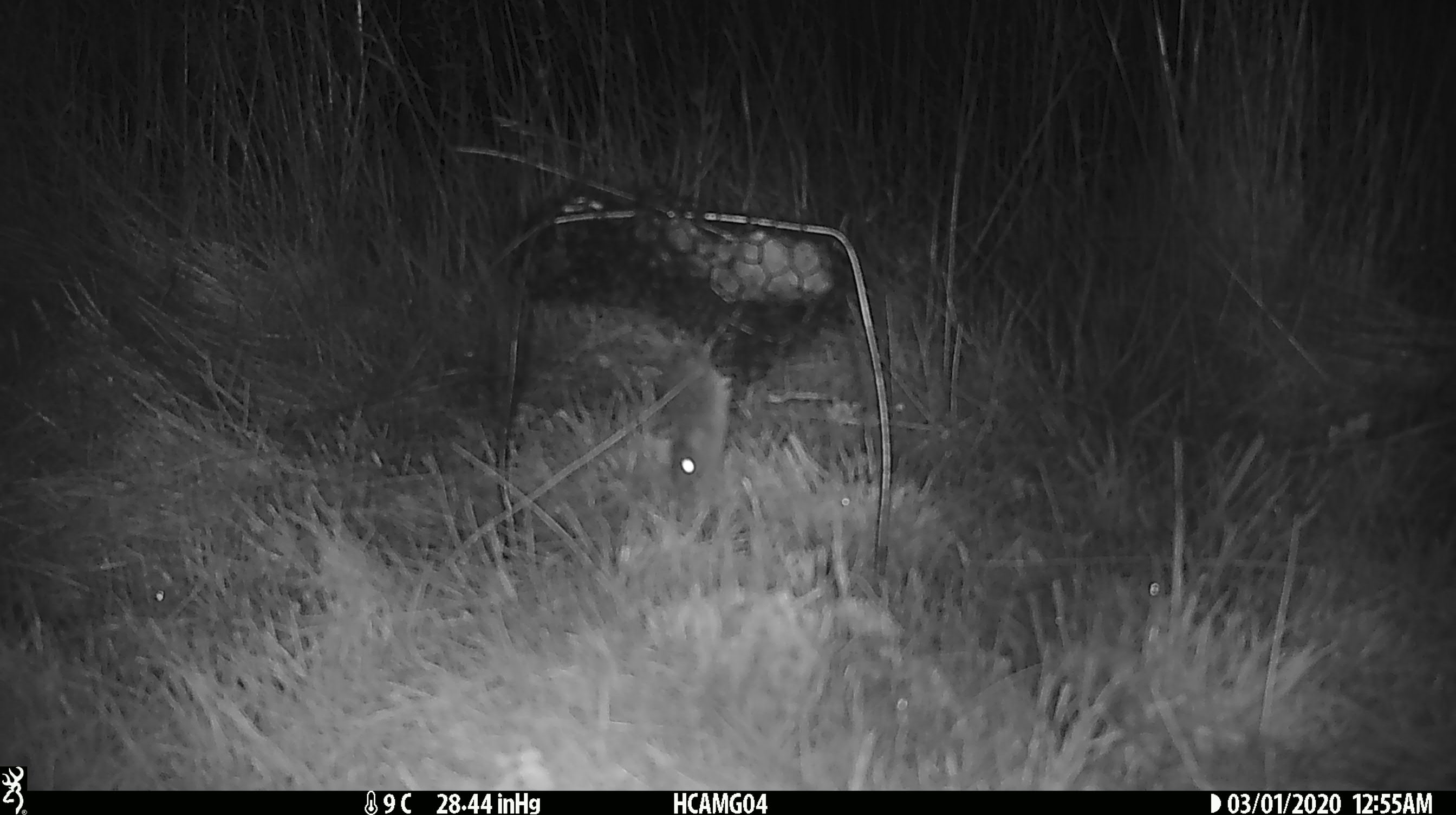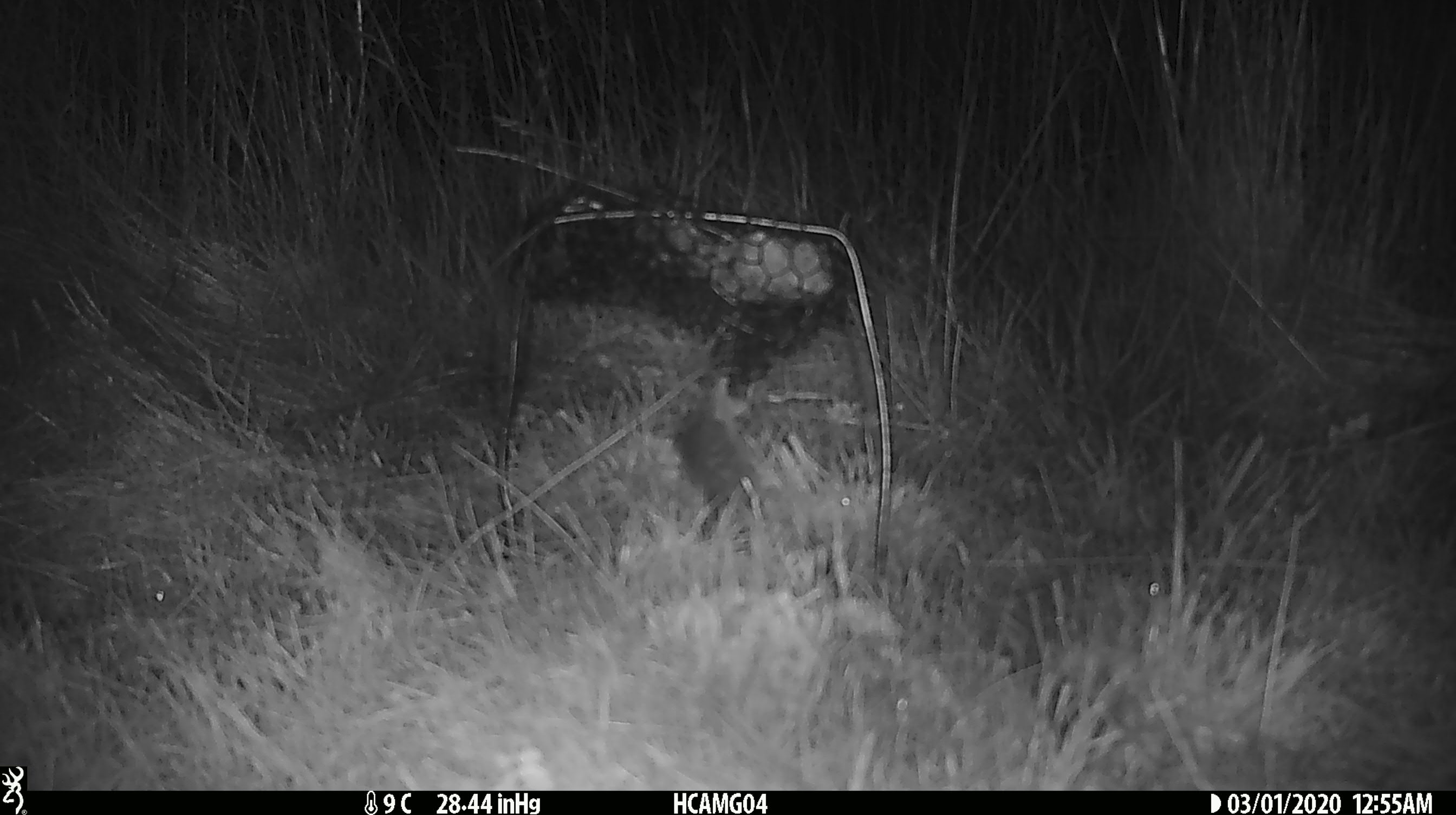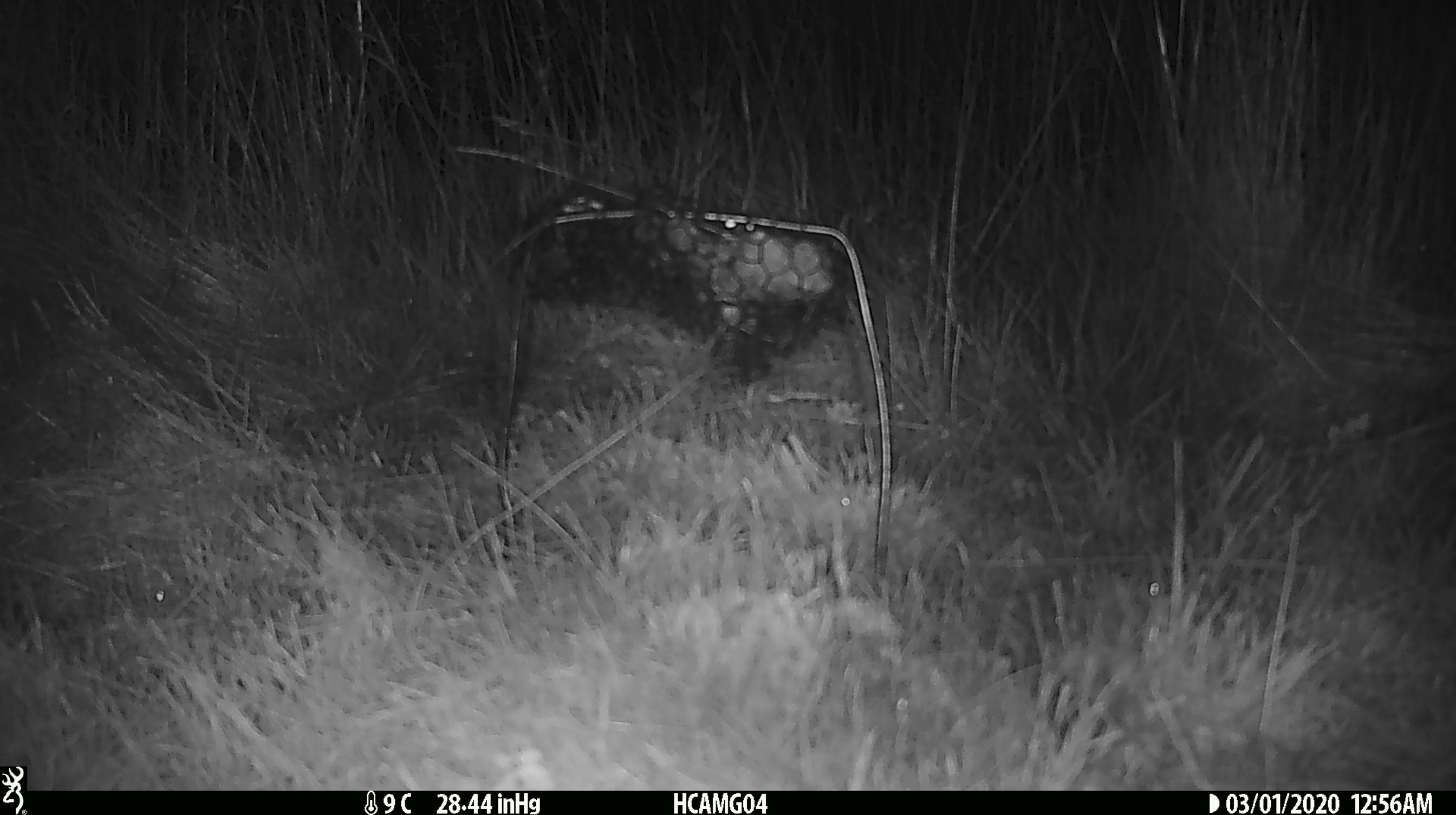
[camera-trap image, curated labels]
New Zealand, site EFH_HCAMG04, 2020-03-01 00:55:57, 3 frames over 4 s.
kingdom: Animalia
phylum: Chordata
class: Mammalia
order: Rodentia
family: Muridae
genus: Mus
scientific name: Mus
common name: mouse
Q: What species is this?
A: Mouse (Mus).